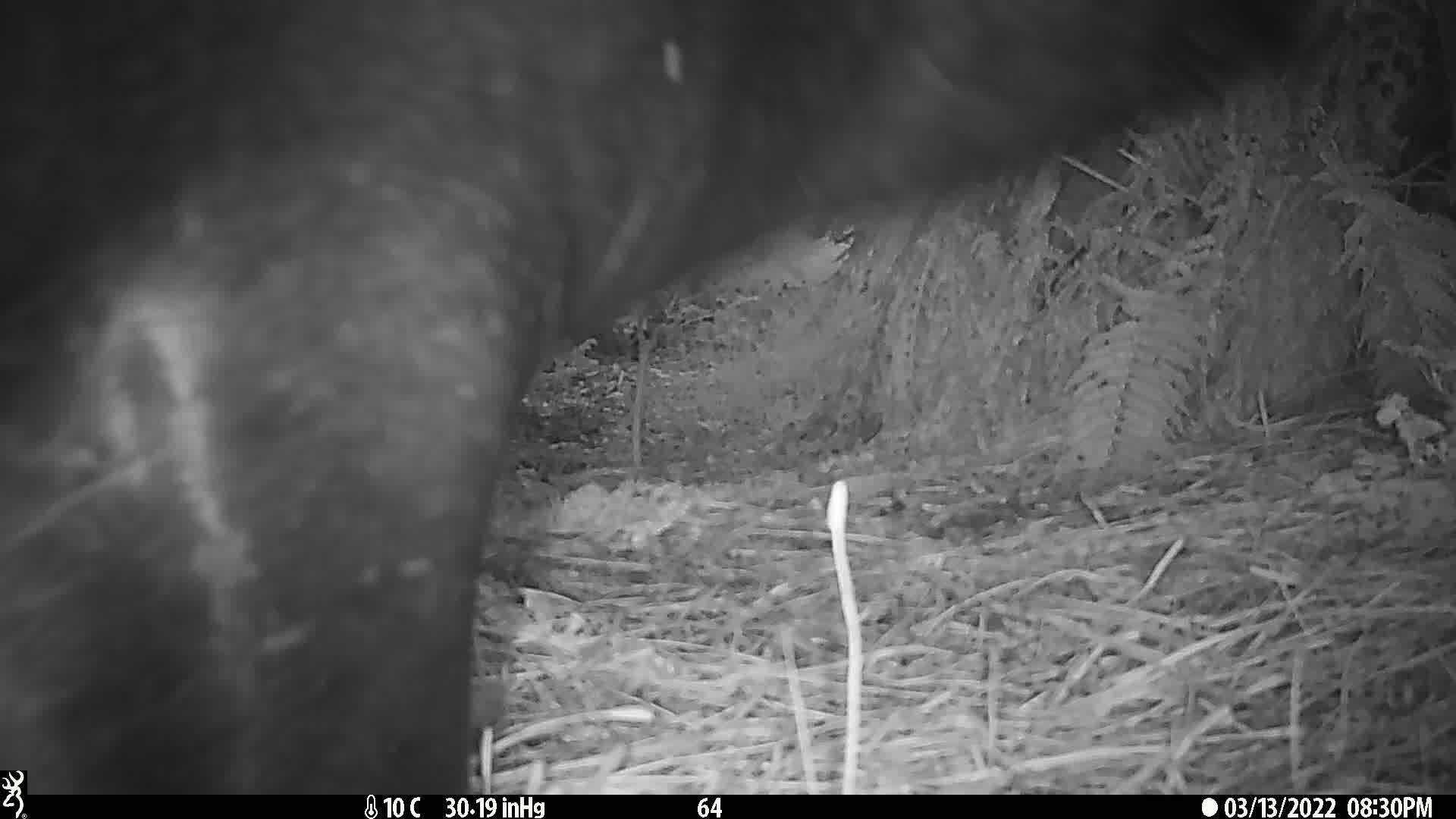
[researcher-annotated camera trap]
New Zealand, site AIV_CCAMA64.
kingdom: Animalia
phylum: Chordata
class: Mammalia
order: Carnivora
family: Otariidae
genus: Phocarctos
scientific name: Phocarctos hookeri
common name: new zealand sea lion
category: sealion